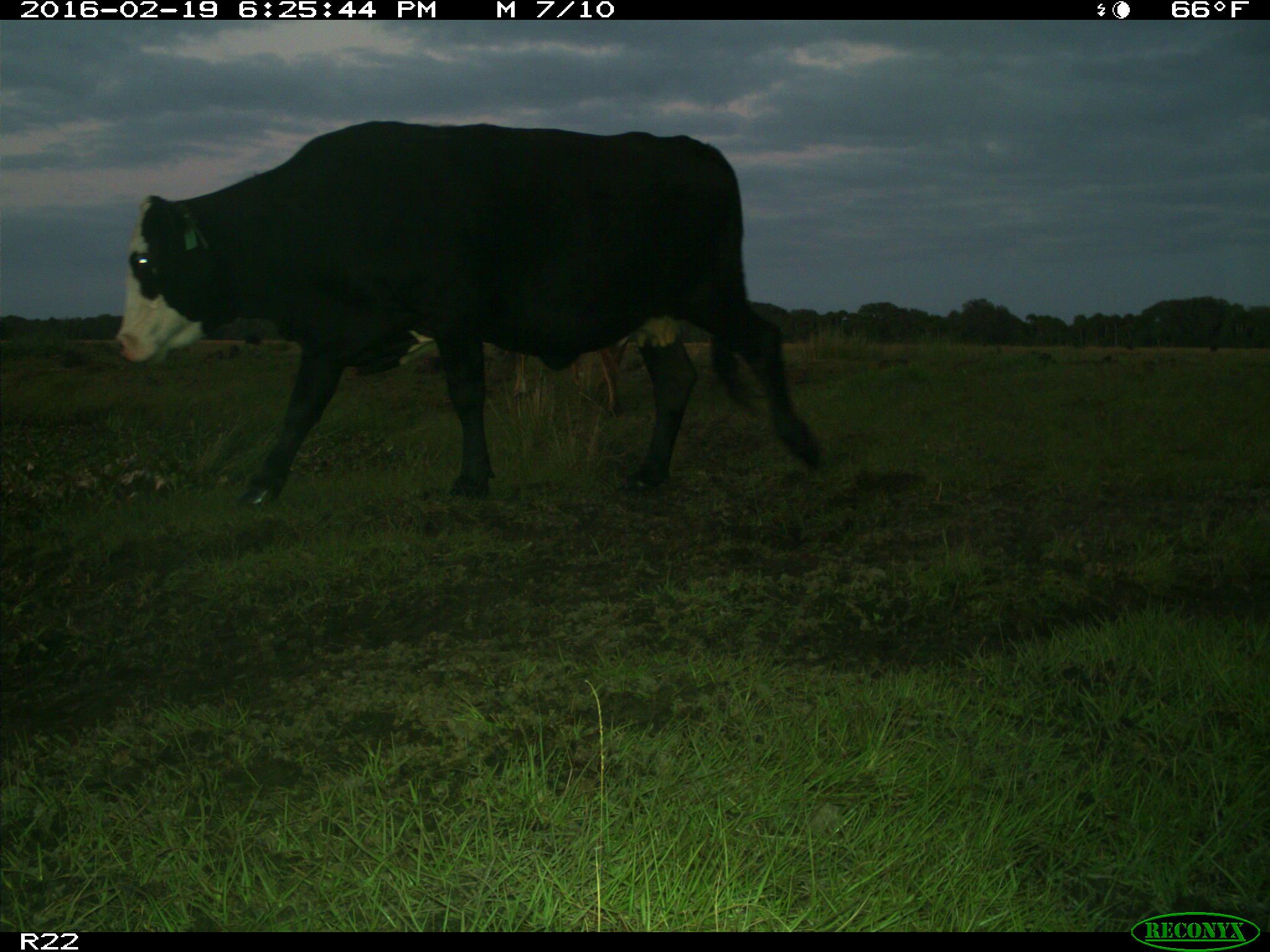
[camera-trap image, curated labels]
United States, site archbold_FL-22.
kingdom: Animalia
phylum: Chordata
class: Mammalia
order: Artiodactyla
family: Bovidae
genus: Bos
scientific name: Bos taurus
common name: domestic cow